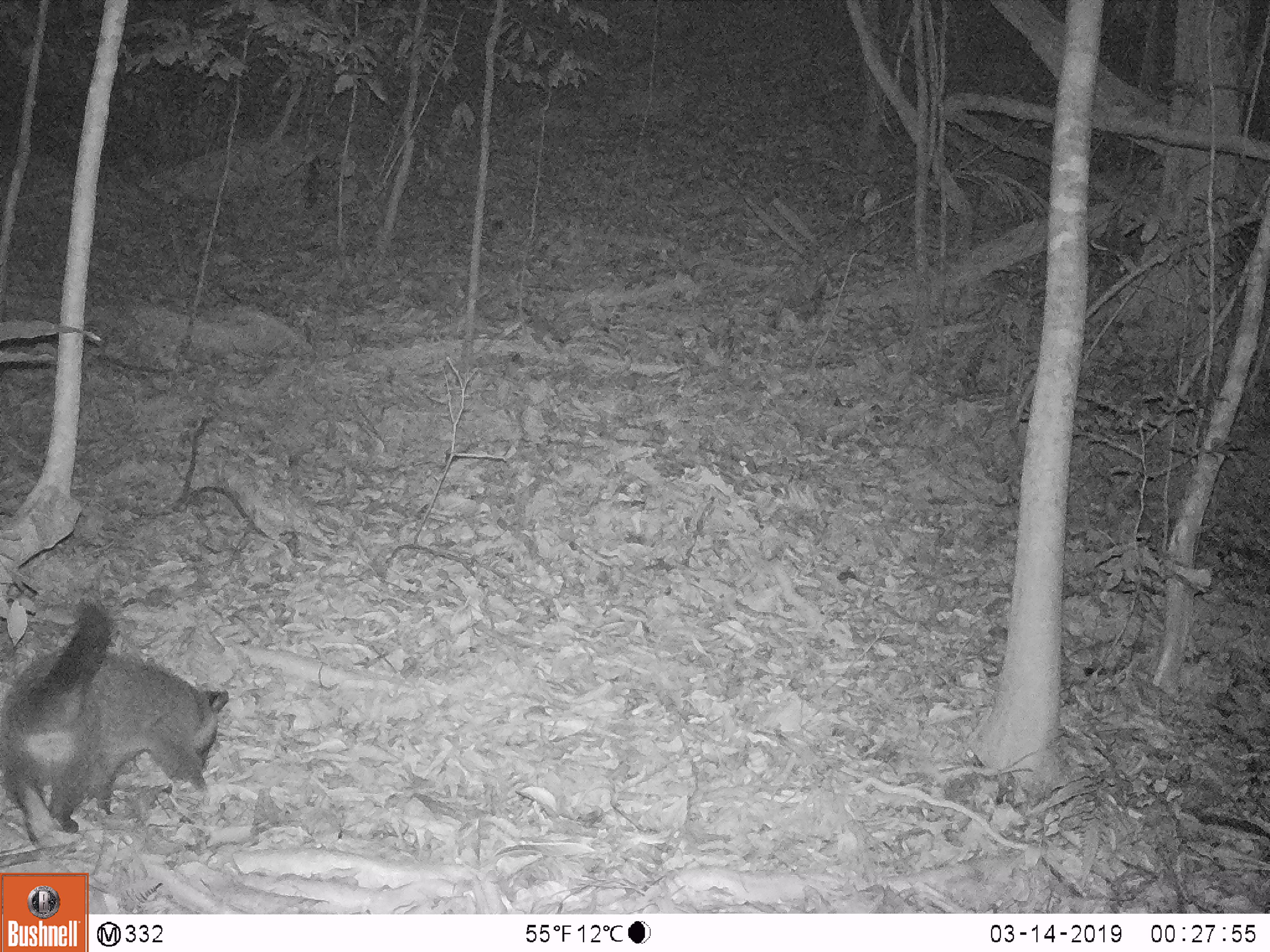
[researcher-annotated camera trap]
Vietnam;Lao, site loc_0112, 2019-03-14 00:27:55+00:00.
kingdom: Animalia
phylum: Chordata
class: Mammalia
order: Carnivora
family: Viverridae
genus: Paguma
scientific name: Paguma larvata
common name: masked palm civet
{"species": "masked palm civet (Paguma larvata)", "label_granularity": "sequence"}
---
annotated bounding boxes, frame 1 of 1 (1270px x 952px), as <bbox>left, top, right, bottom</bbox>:
masked palm civet: <bbox>0, 598, 230, 847</bbox>